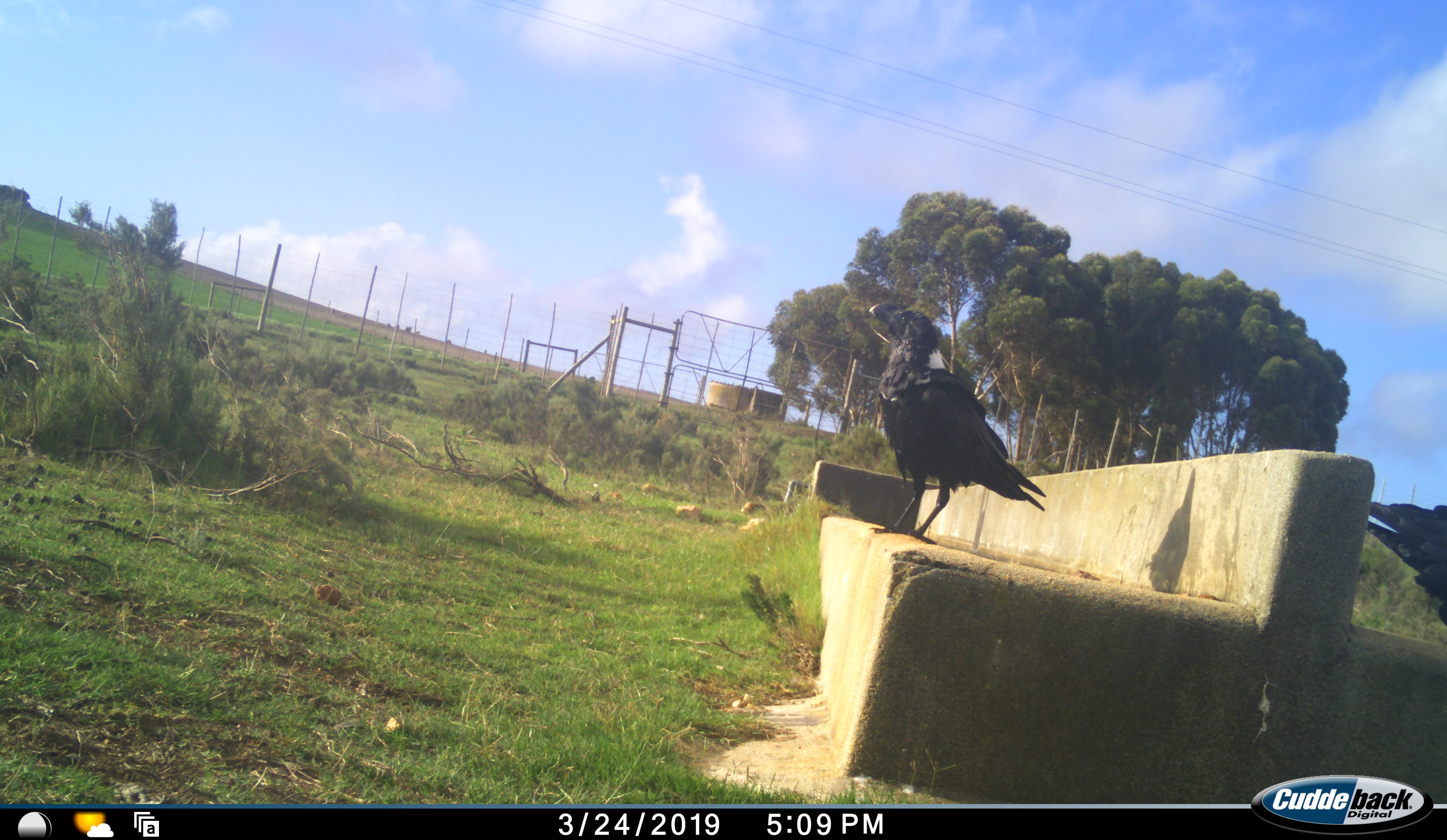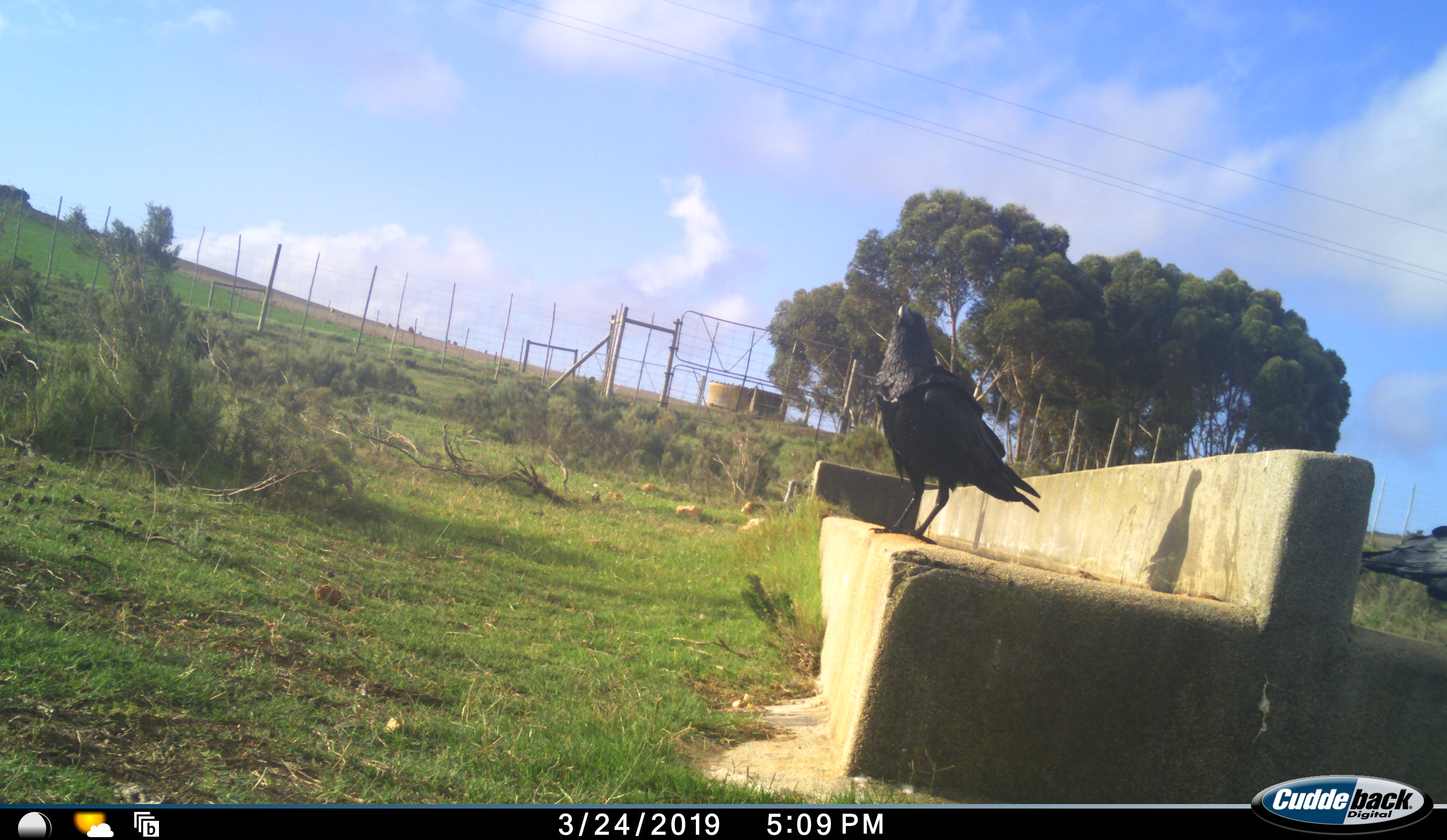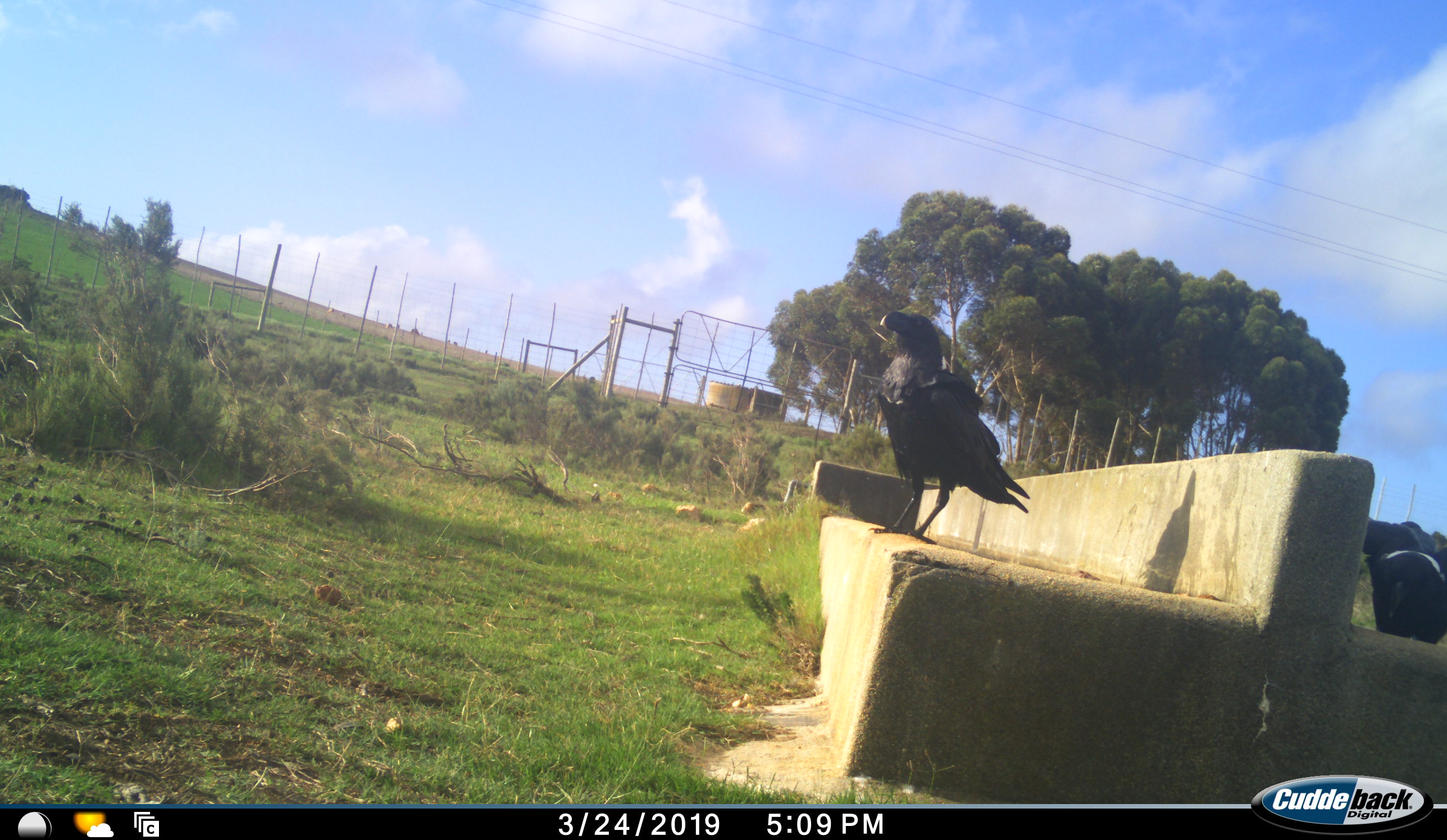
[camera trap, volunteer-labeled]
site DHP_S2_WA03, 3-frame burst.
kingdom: Animalia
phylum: Chordata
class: Aves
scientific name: Aves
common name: bird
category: birdother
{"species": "birdother (bird) (Aves)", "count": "2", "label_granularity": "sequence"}